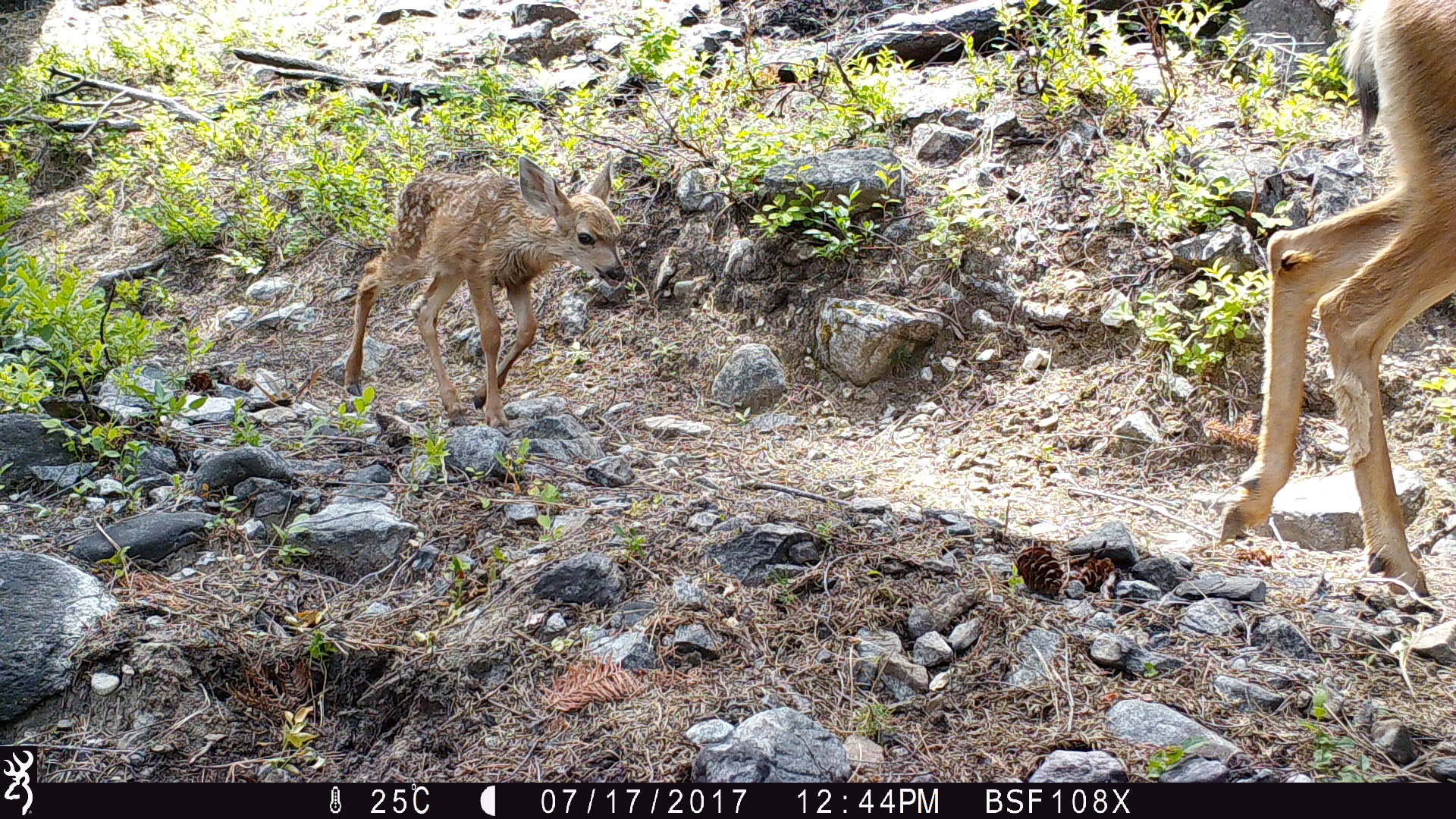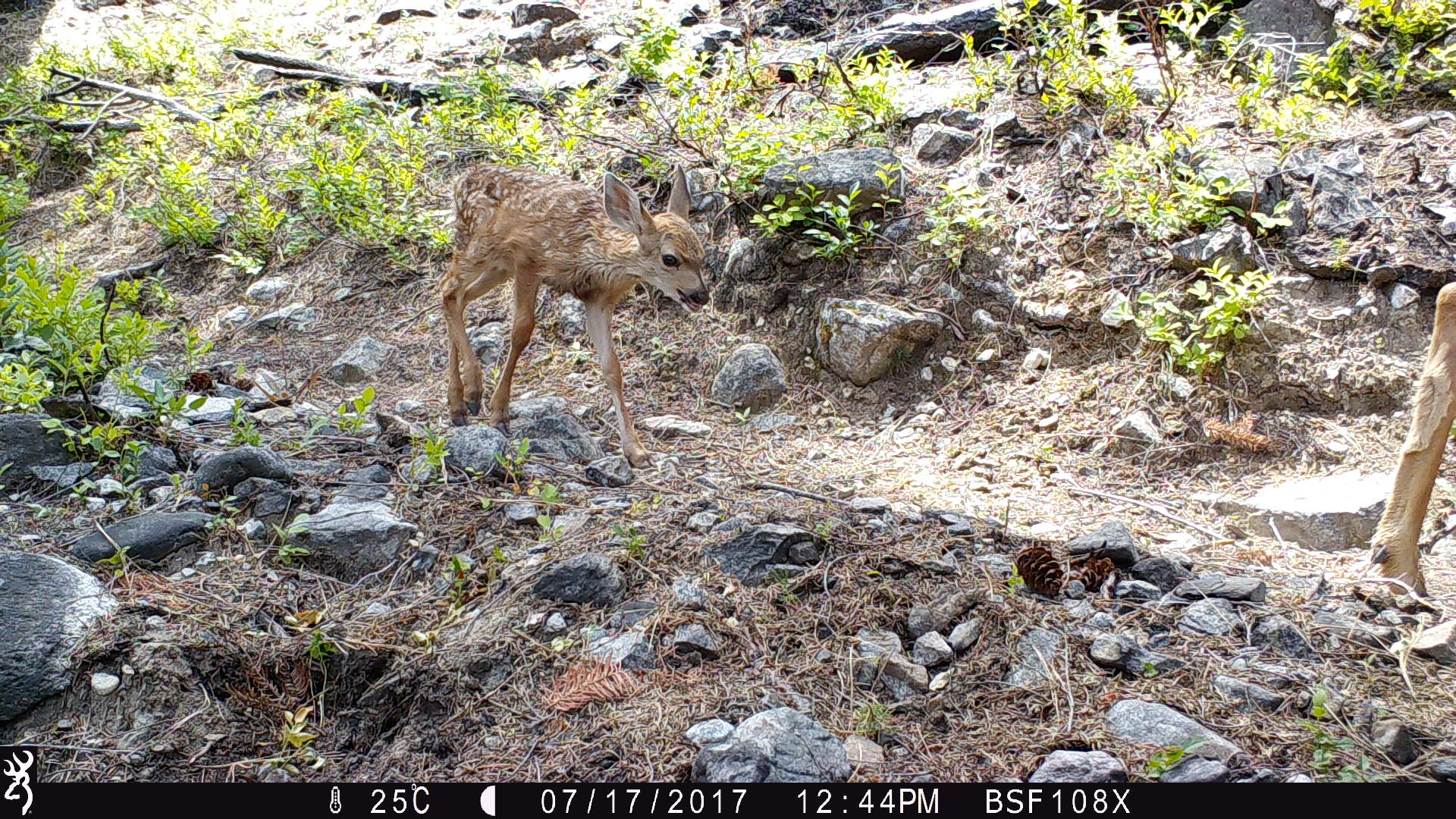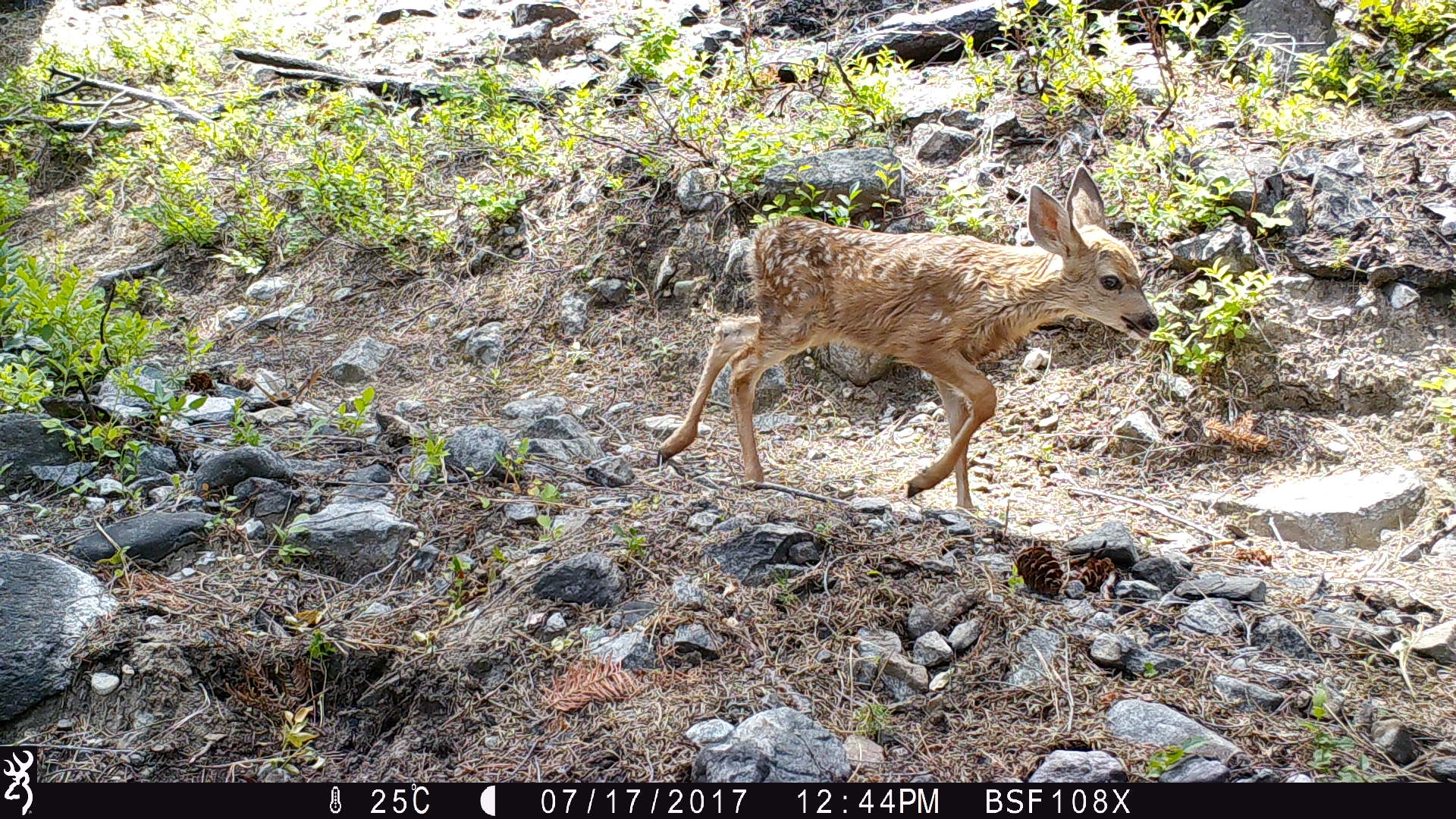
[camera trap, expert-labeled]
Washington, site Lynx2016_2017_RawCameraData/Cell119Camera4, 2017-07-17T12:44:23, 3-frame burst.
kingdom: Animalia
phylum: Chordata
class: Mammalia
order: Artiodactyla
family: Cervidae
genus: Odocoileus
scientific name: Odocoileus hemionus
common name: mule deer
Odocoileus hemionus (mule deer). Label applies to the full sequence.